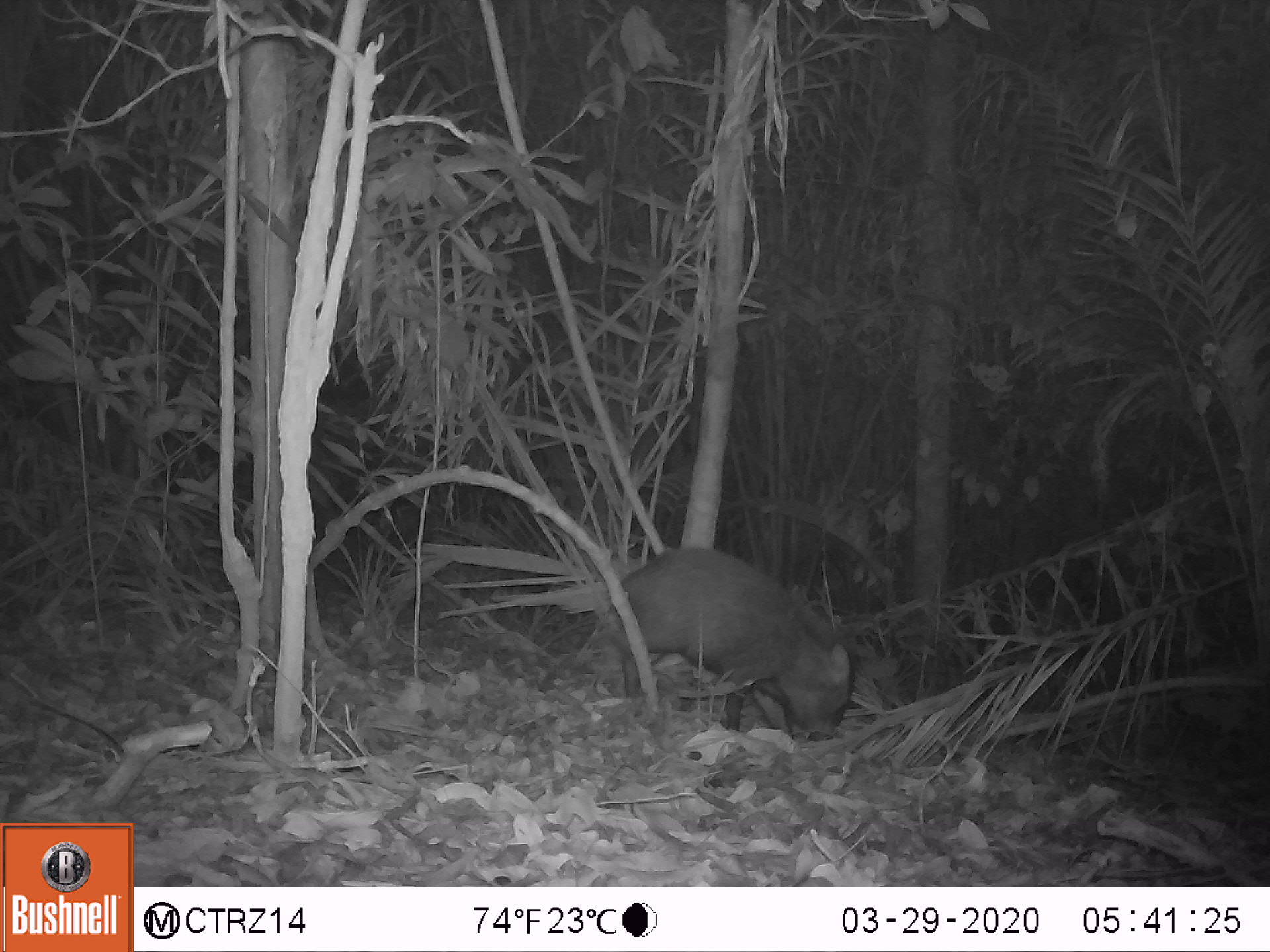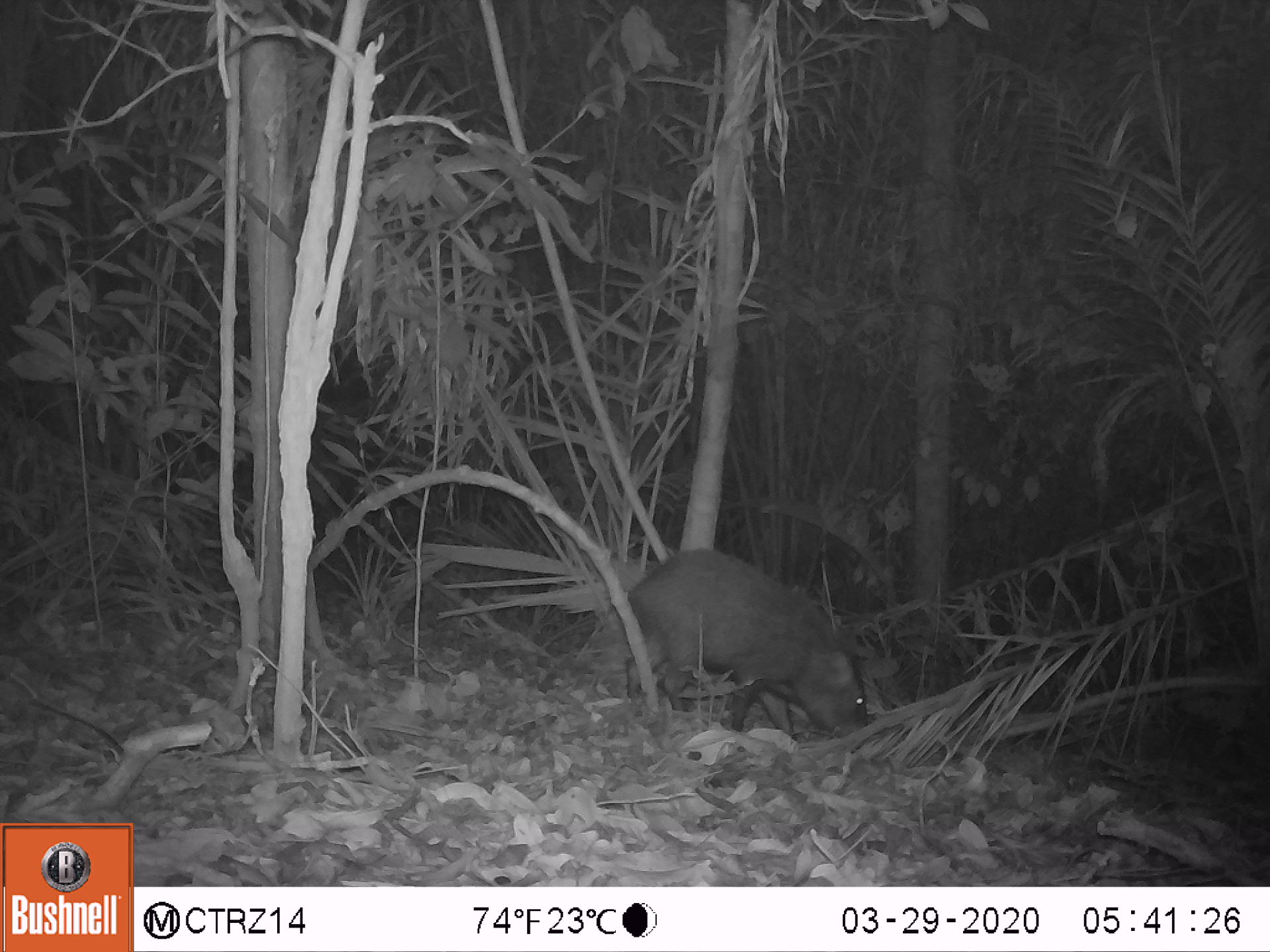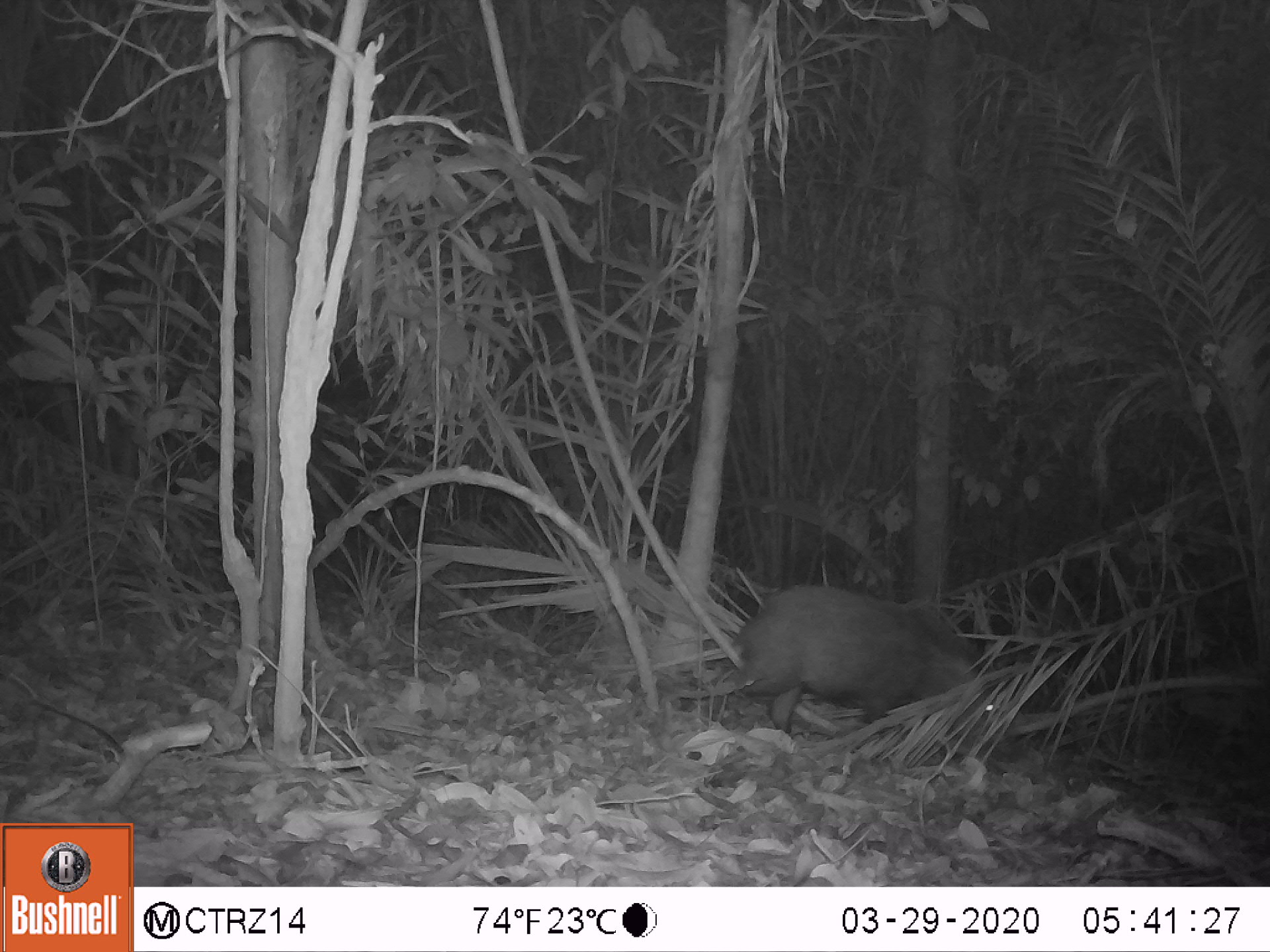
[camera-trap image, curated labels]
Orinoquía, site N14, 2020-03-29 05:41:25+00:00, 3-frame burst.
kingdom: Animalia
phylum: Chordata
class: Mammalia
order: Artiodactyla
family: Tayassuidae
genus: Pecari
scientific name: Pecari tajacu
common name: collared peccary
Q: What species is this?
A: Collared peccary (Pecari tajacu).